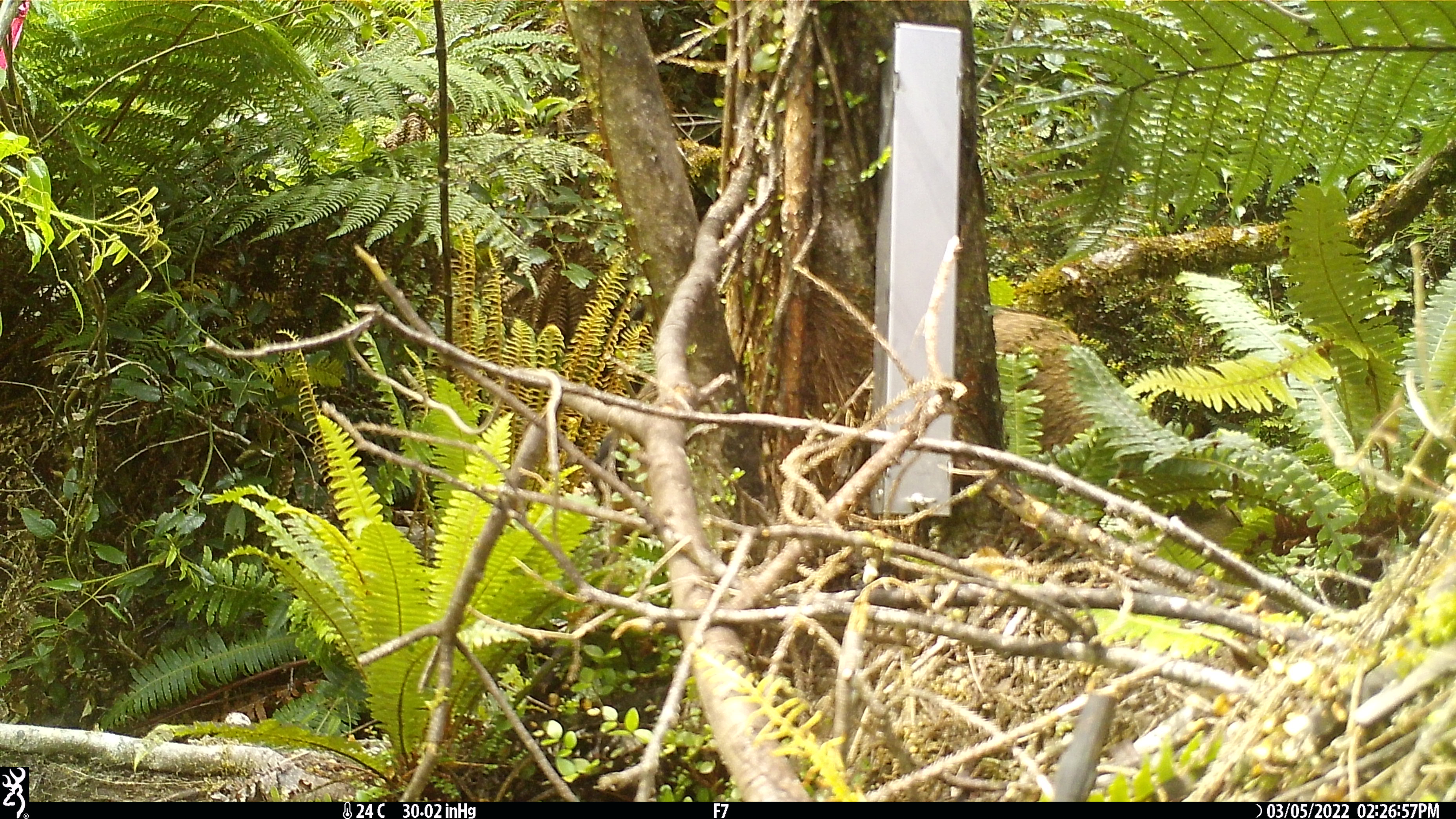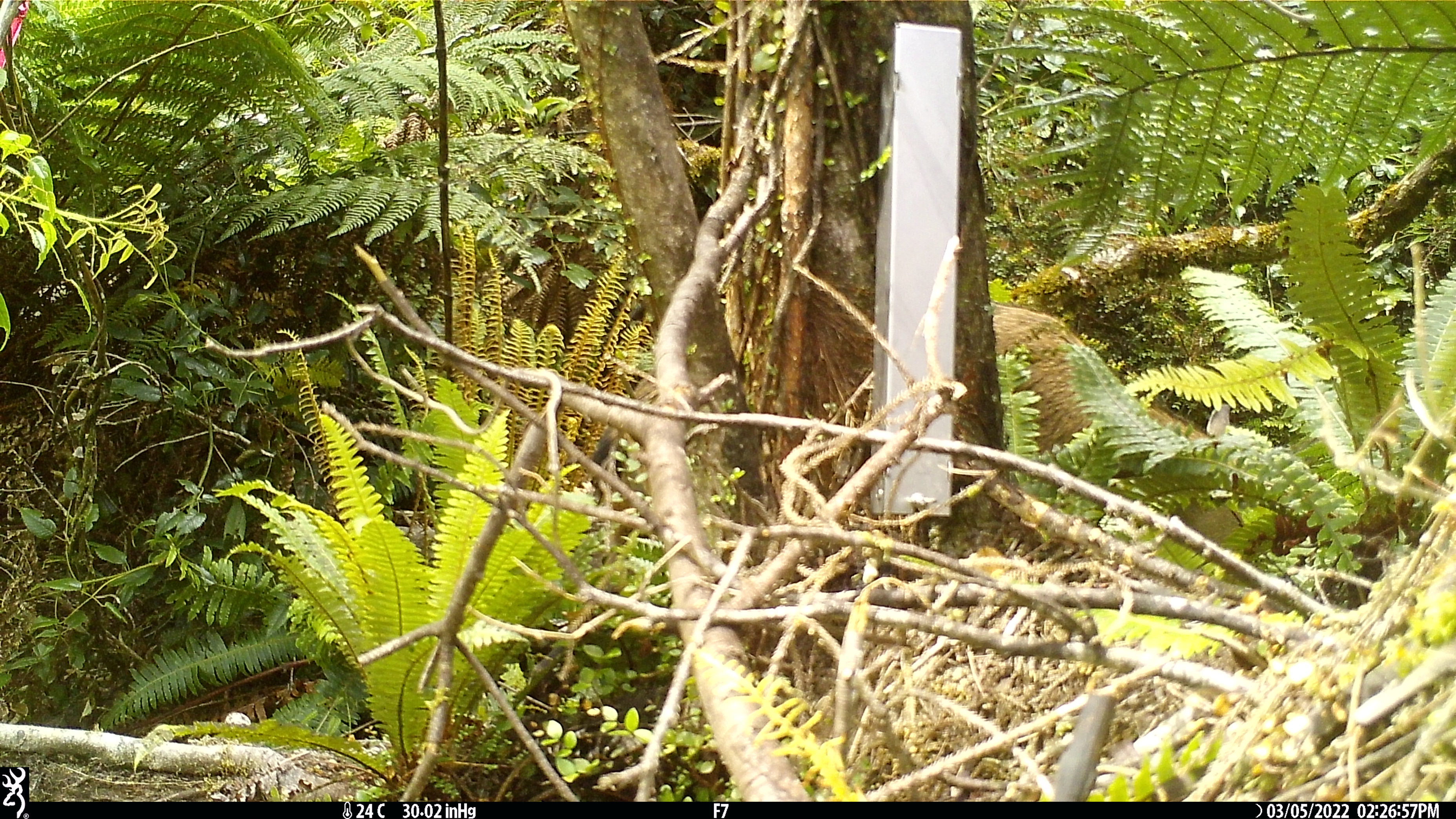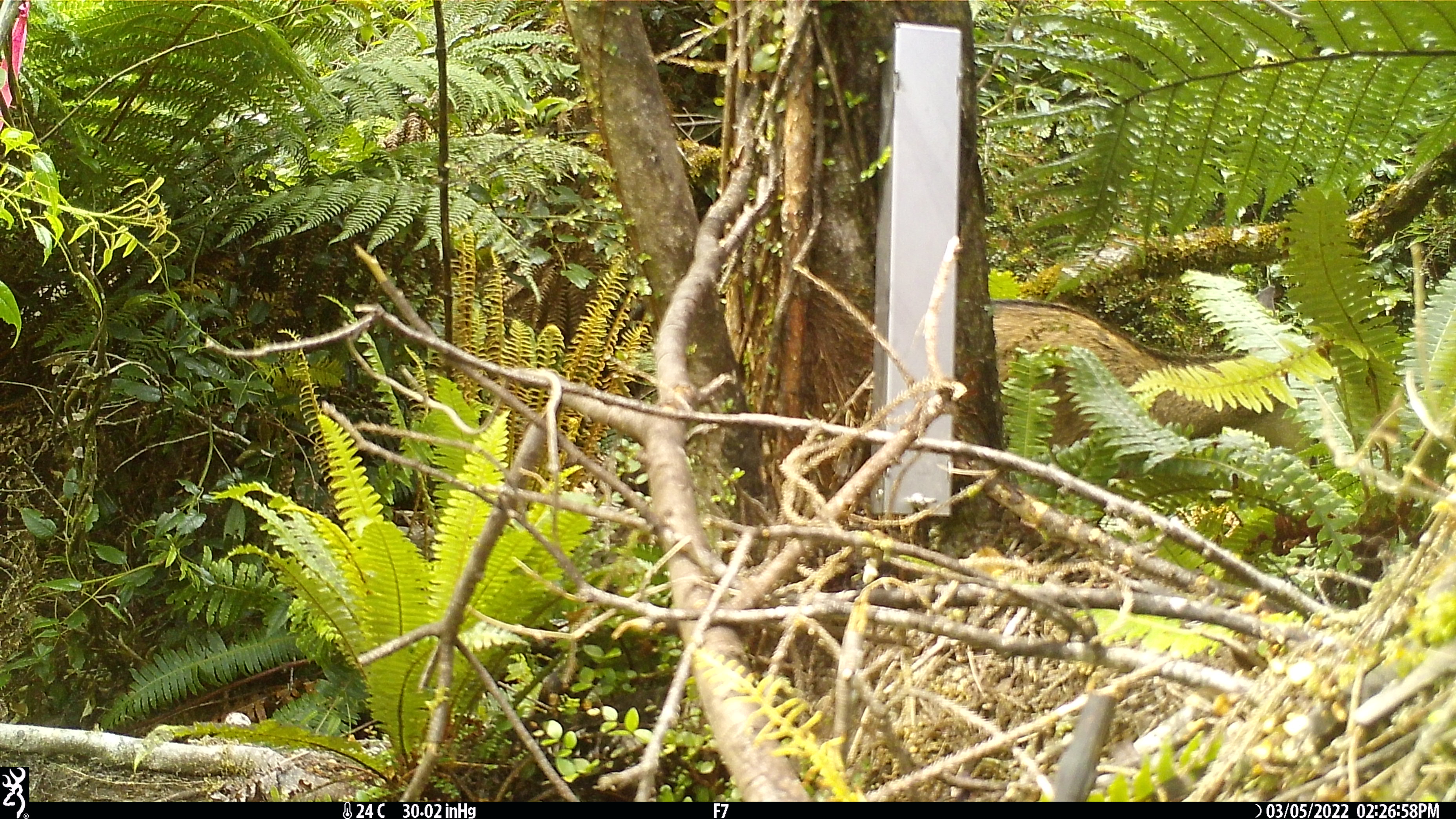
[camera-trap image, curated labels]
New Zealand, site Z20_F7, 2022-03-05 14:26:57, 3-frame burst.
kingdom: Animalia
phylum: Chordata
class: Mammalia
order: Artiodactyla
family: Bovidae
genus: Rupicapra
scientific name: Rupicapra rupicapra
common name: alpine chamois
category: chamois